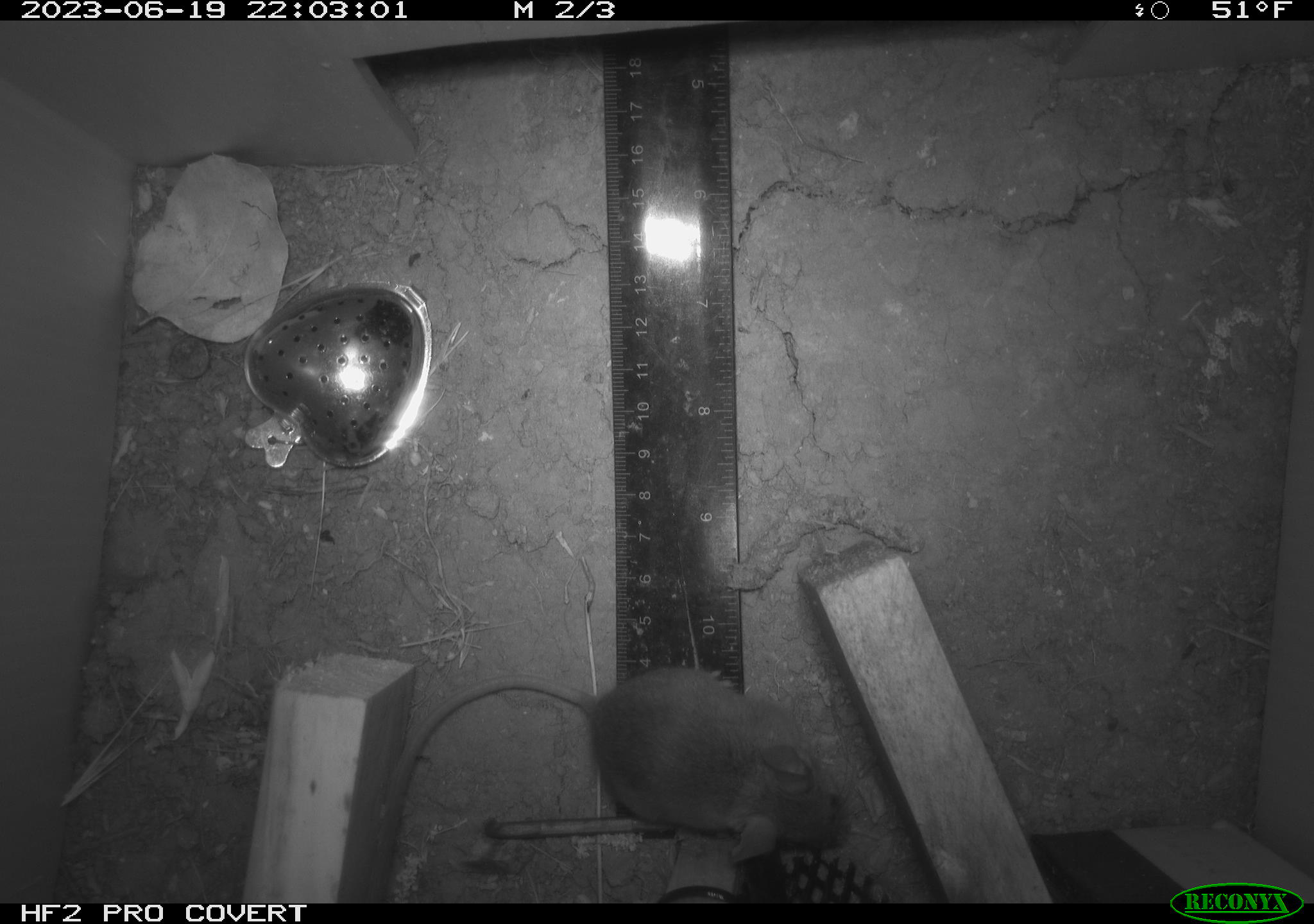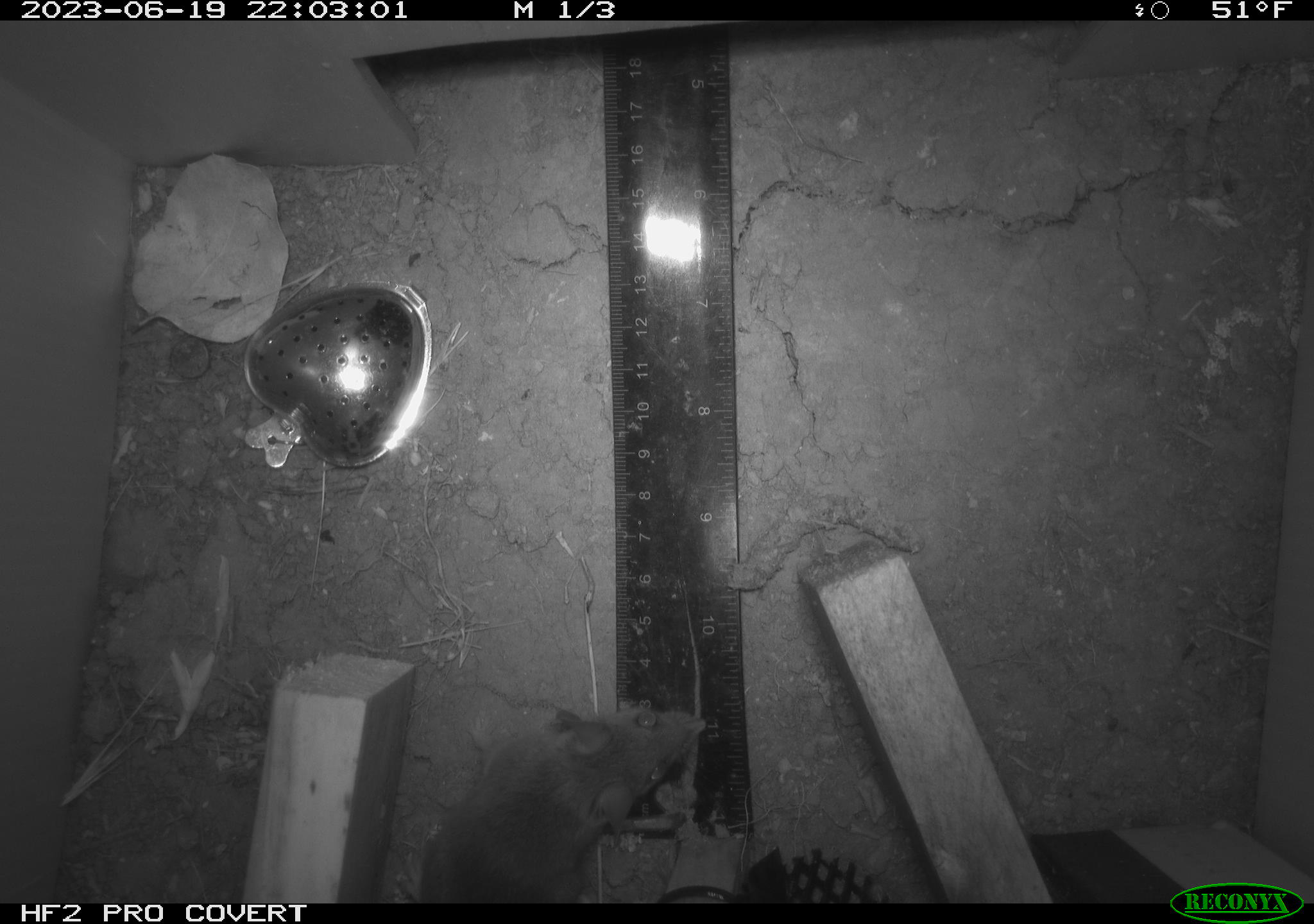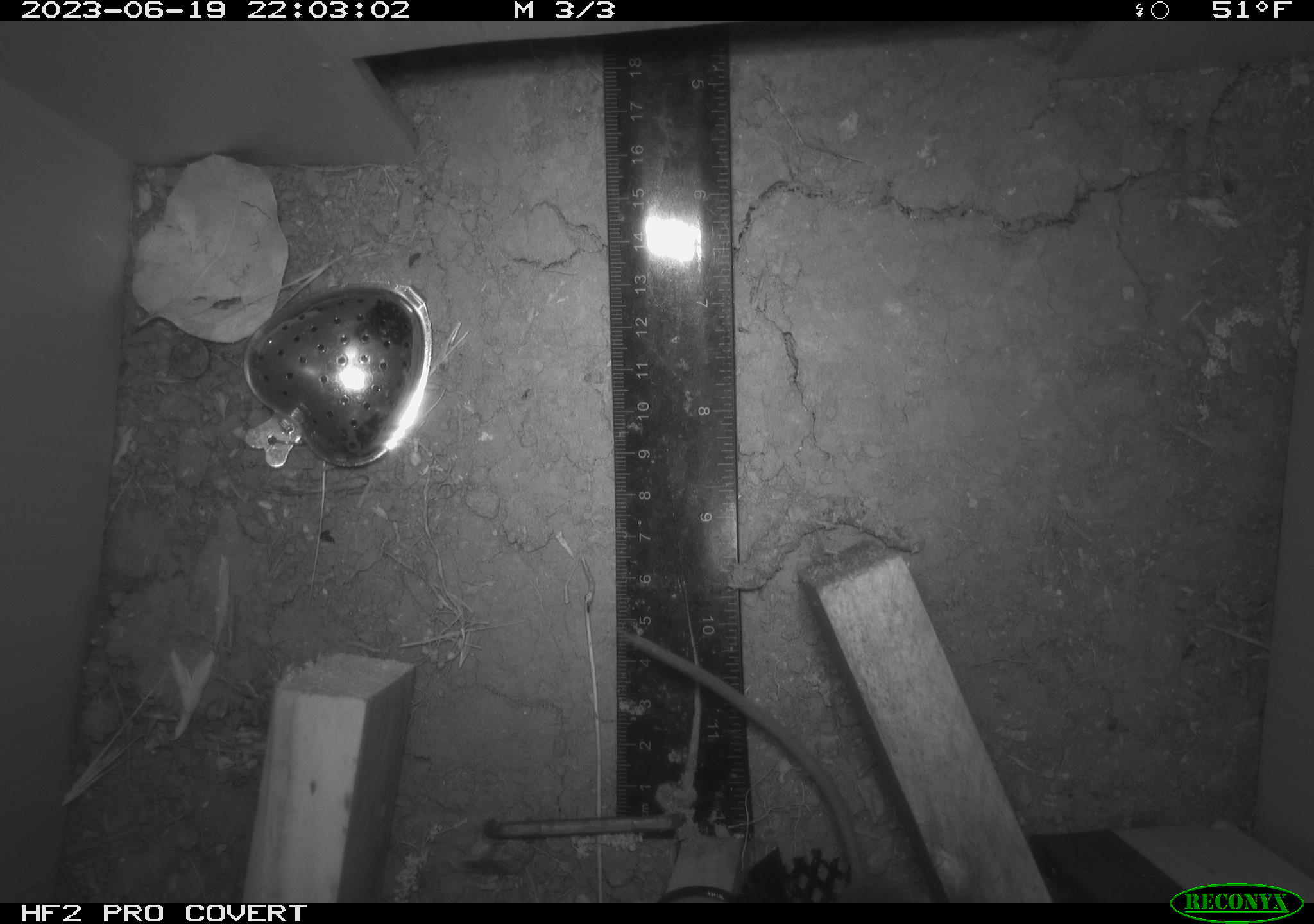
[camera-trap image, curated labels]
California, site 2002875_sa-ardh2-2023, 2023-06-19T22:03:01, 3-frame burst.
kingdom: Animalia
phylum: Chordata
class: Mammalia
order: Rodentia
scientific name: Rodentia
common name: mouse species